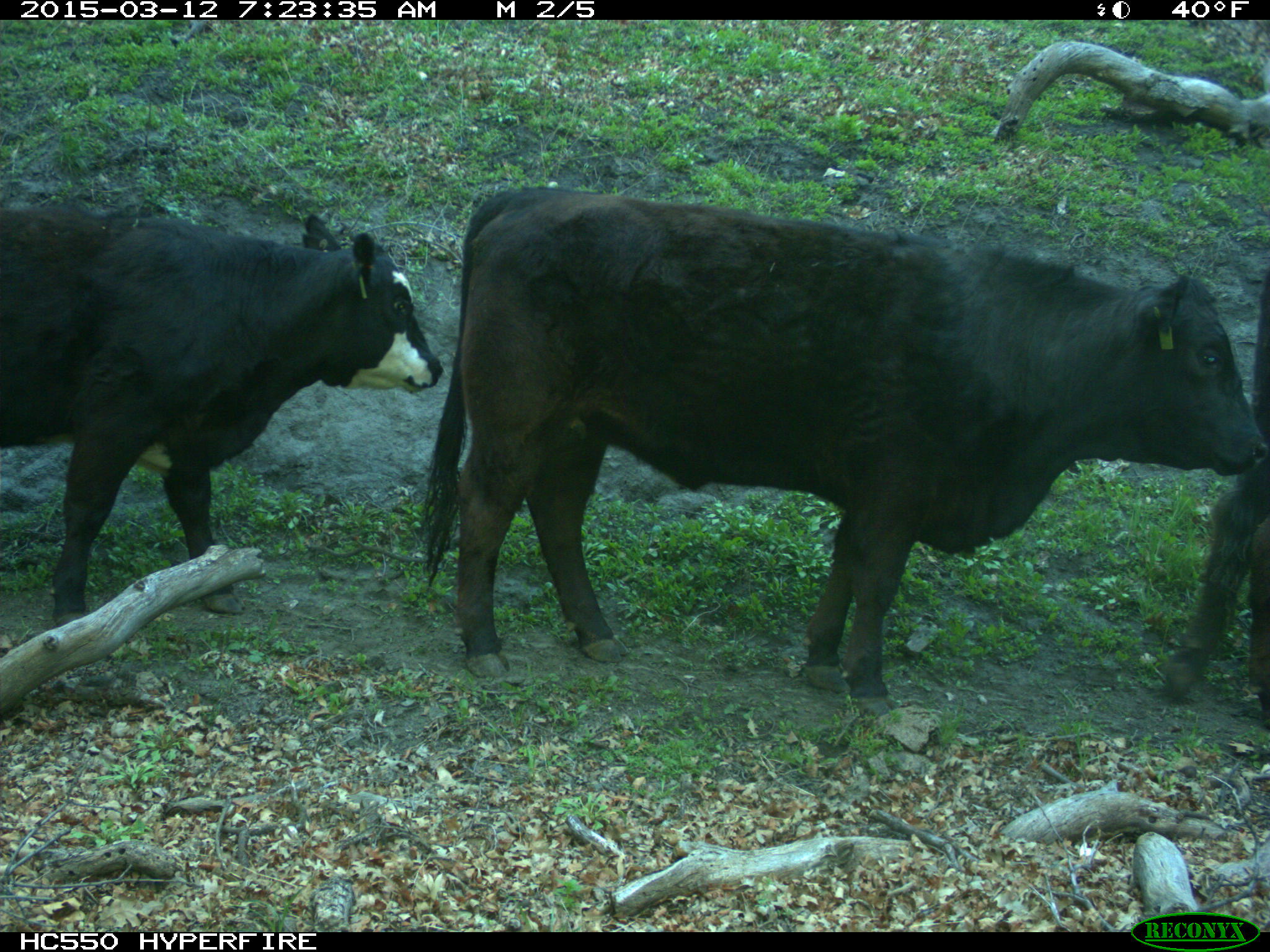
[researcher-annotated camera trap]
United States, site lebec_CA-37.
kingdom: Animalia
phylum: Chordata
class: Mammalia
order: Artiodactyla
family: Bovidae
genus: Bos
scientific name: Bos taurus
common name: domestic cow